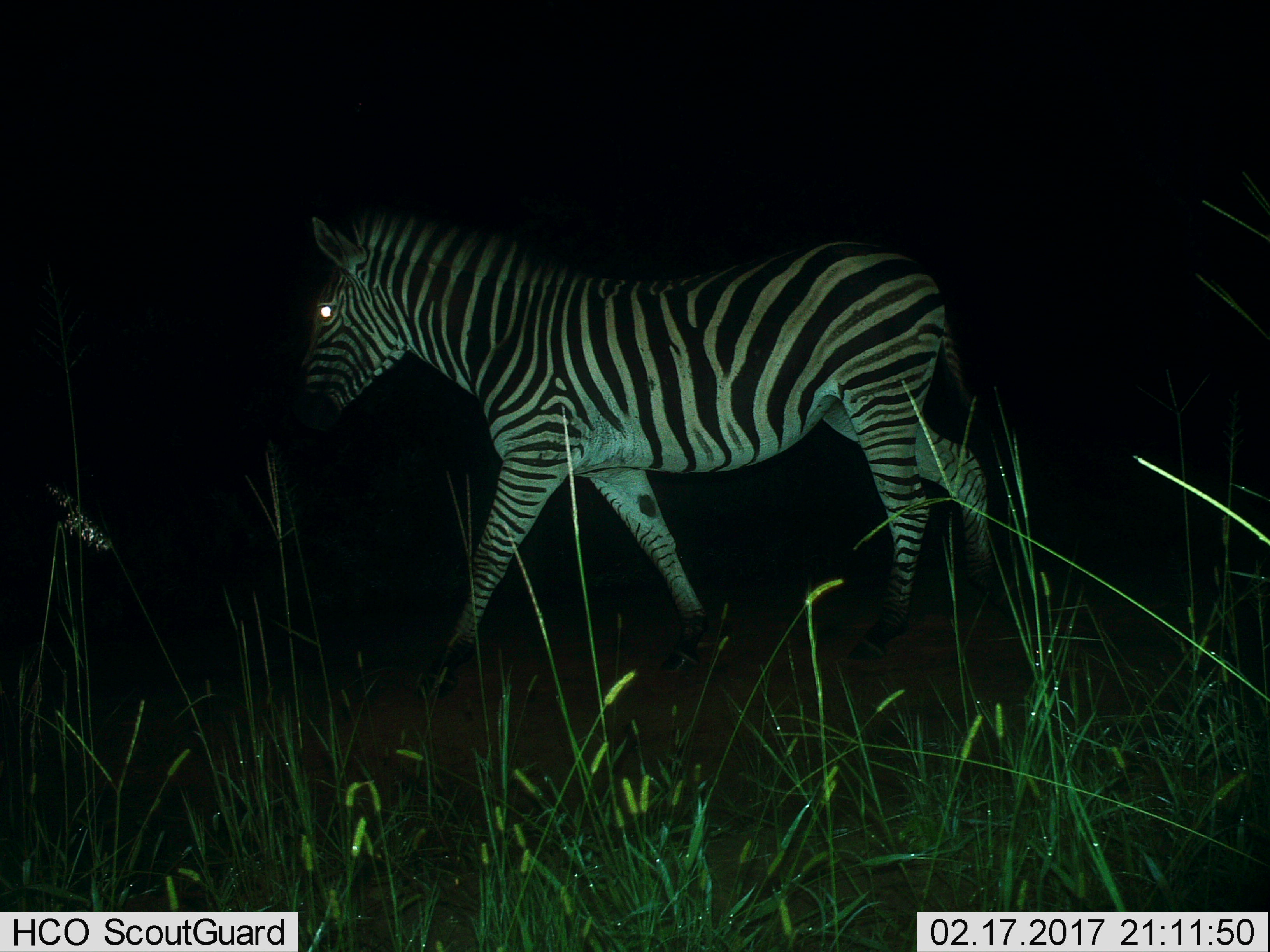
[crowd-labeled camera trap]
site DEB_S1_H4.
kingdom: Animalia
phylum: Chordata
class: Mammalia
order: Perissodactyla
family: Equidae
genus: Equus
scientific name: Equus quagga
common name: plains zebra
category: zebraplains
Zebraplains (plains zebra) (Equus quagga), count 1. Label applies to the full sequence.